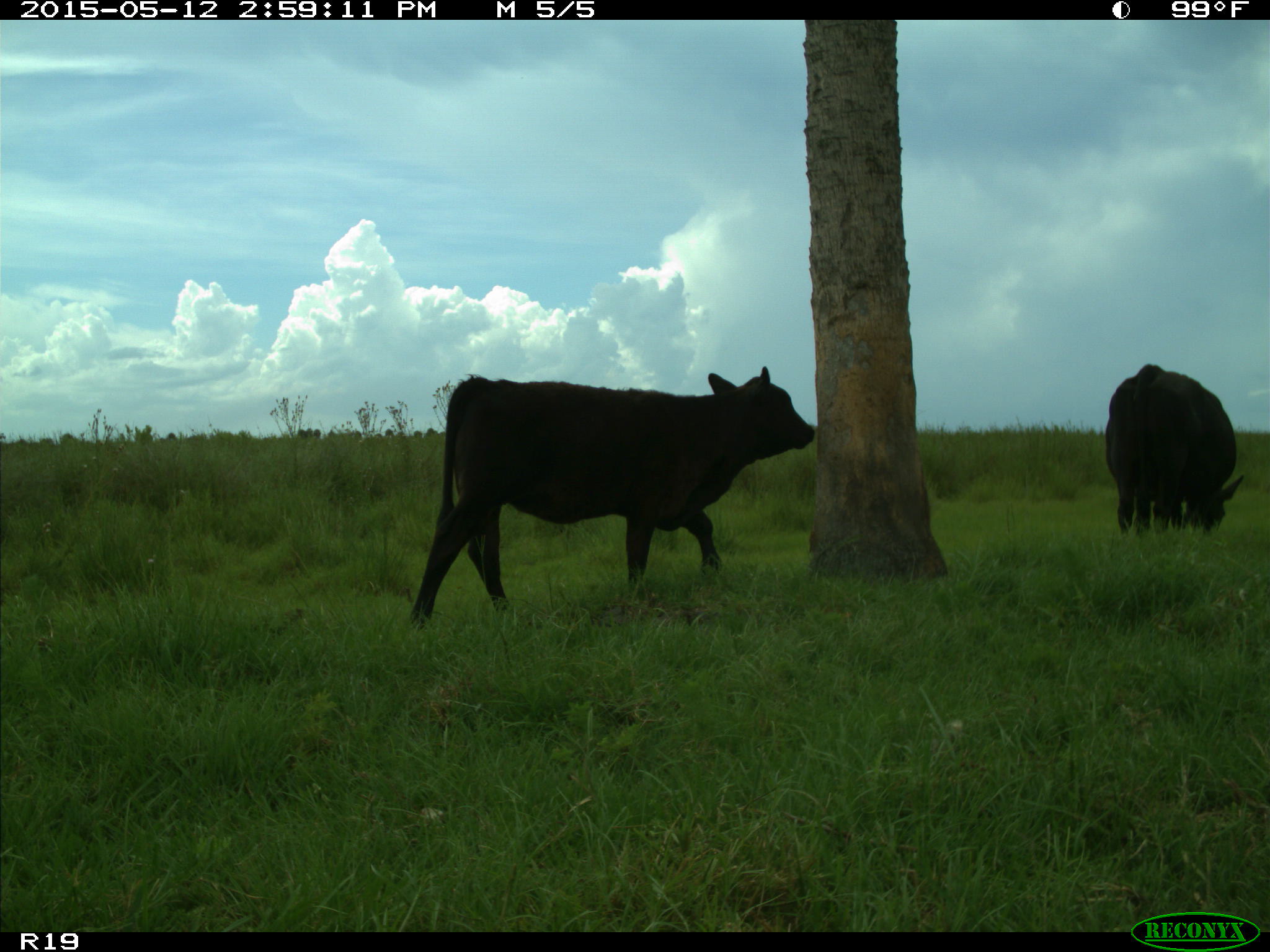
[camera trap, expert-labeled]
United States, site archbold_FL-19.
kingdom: Animalia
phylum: Chordata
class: Mammalia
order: Artiodactyla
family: Bovidae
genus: Bos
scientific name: Bos taurus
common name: domestic cow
Bos taurus (domestic cow).